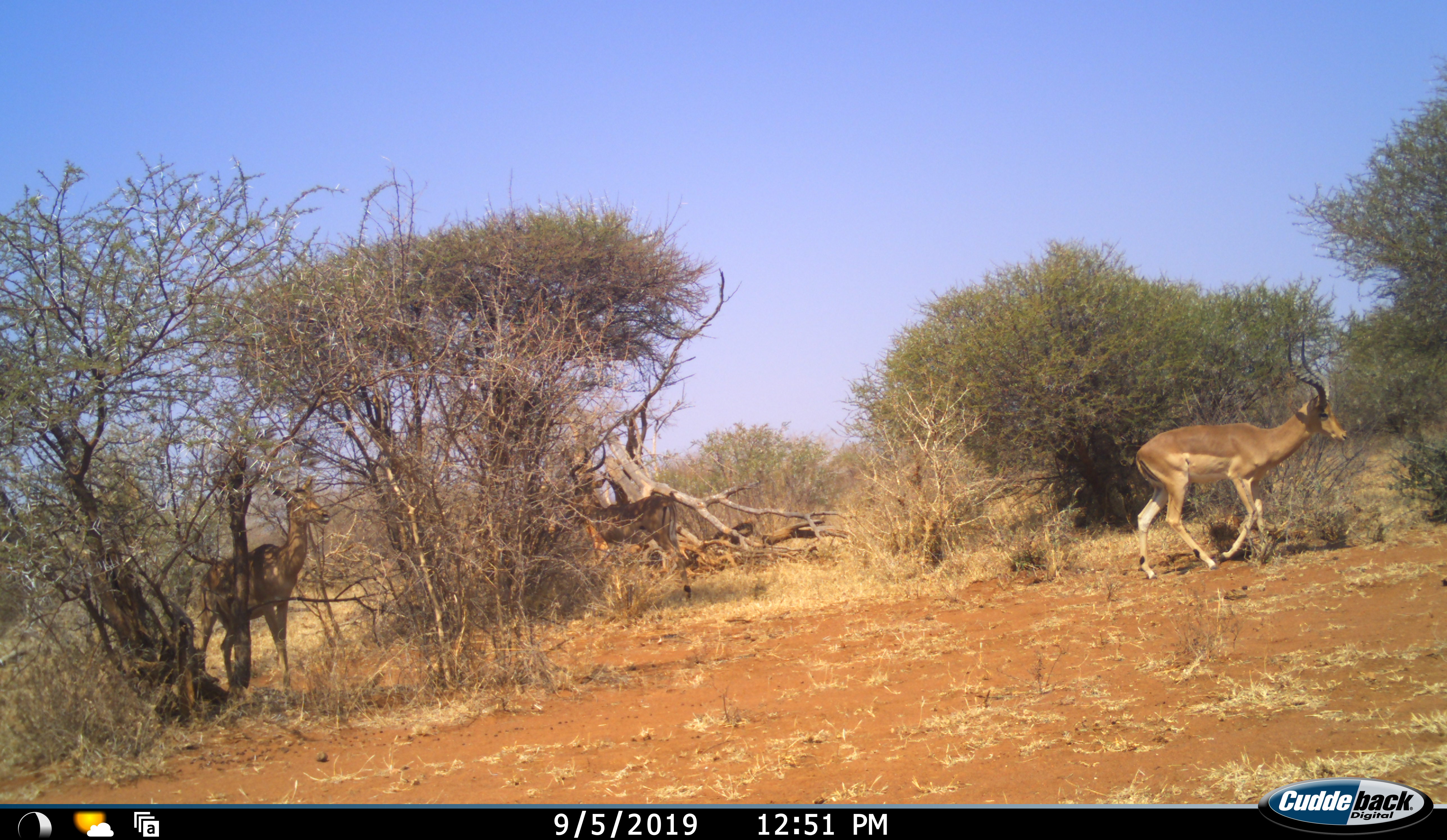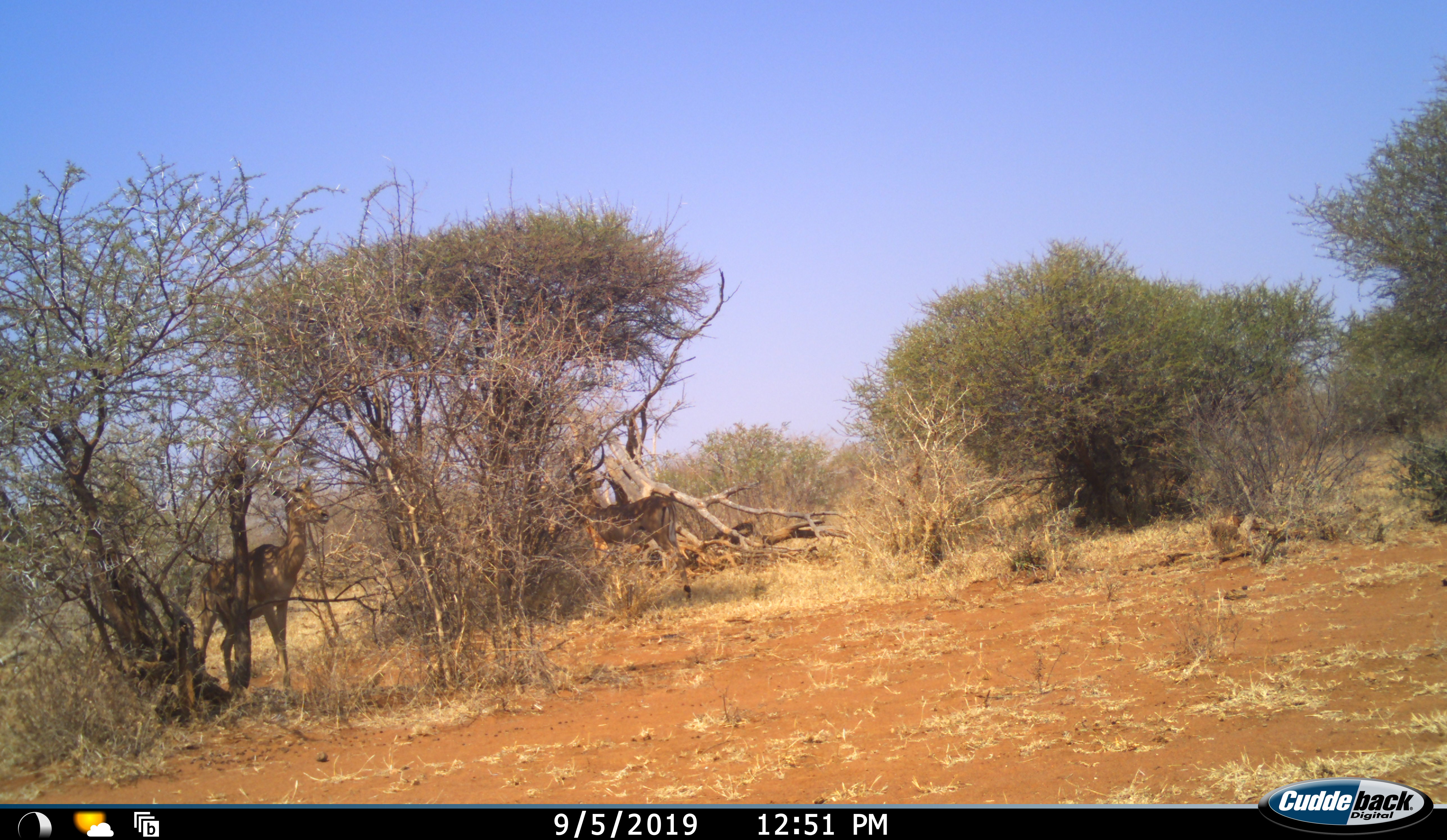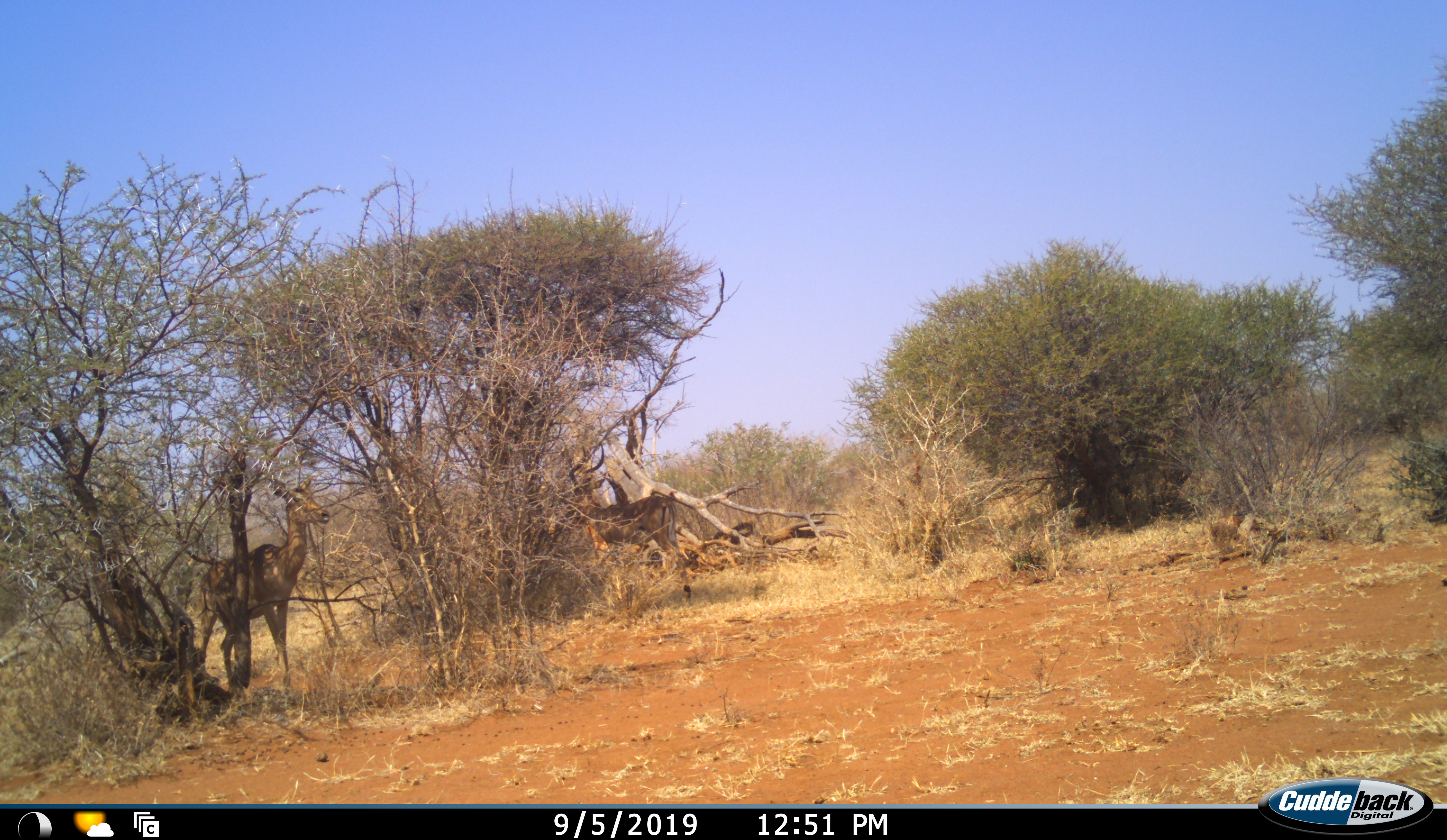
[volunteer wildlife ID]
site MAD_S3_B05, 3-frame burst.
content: unidentified animal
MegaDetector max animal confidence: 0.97